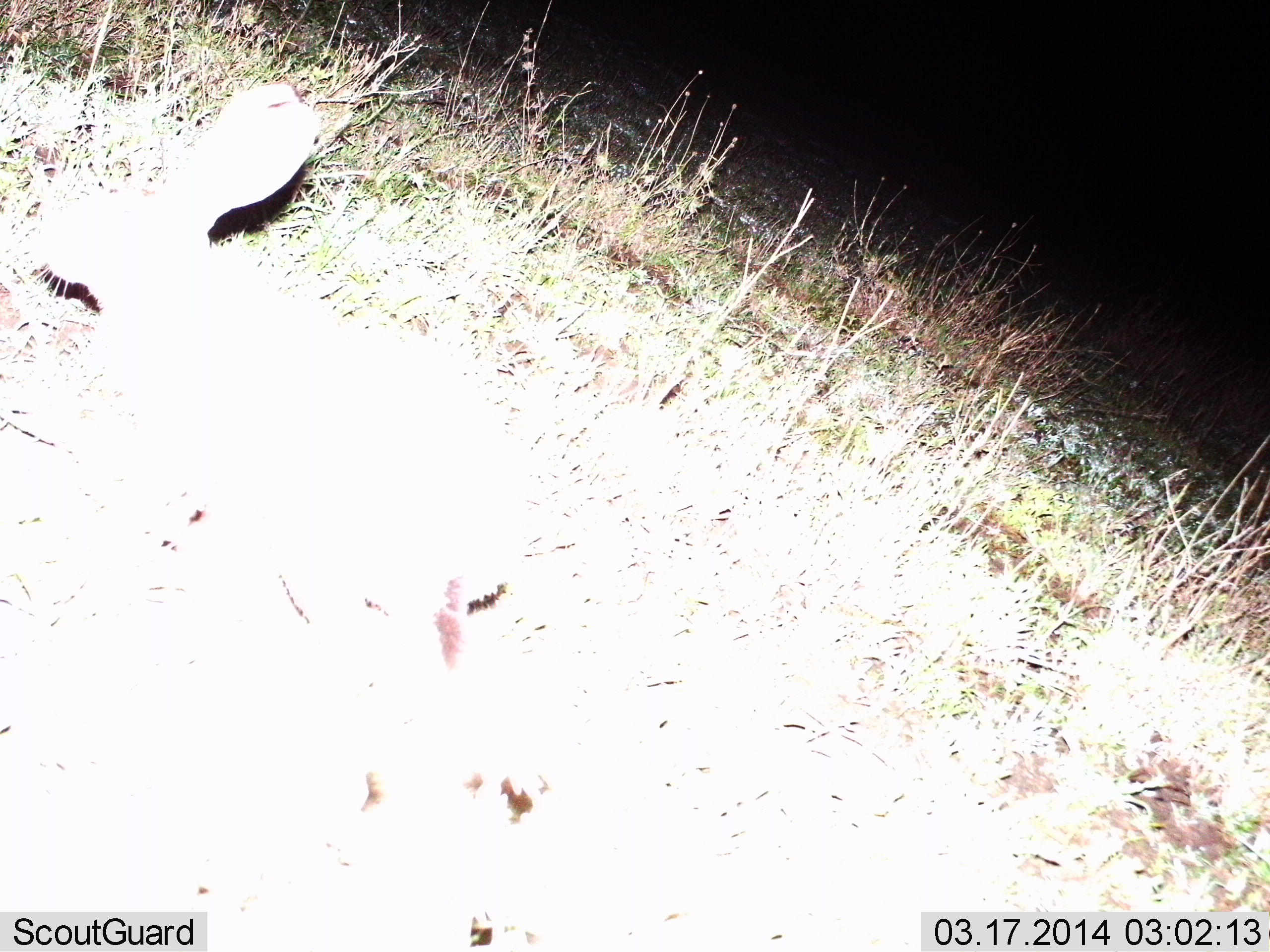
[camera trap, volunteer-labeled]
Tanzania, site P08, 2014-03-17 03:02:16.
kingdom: Animalia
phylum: Chordata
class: Mammalia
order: Lagomorpha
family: Leporidae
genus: Lepus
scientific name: Lepus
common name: hare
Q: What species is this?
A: Hare (Lepus).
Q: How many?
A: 1.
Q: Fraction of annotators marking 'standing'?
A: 24%.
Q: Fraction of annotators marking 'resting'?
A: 2%.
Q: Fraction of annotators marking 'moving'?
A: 71%.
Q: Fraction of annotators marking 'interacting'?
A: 2%.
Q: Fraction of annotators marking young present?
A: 0%.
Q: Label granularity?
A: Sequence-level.